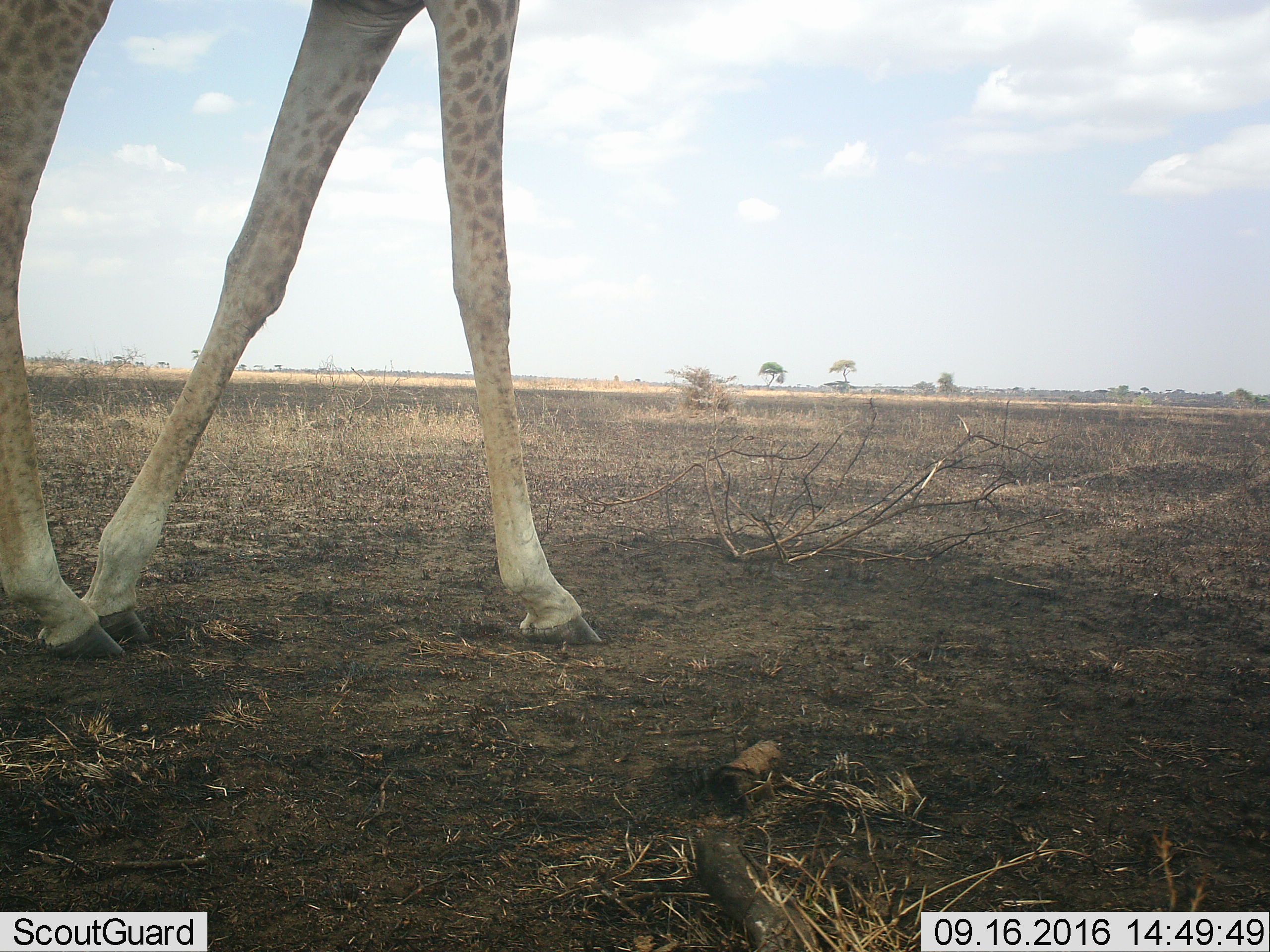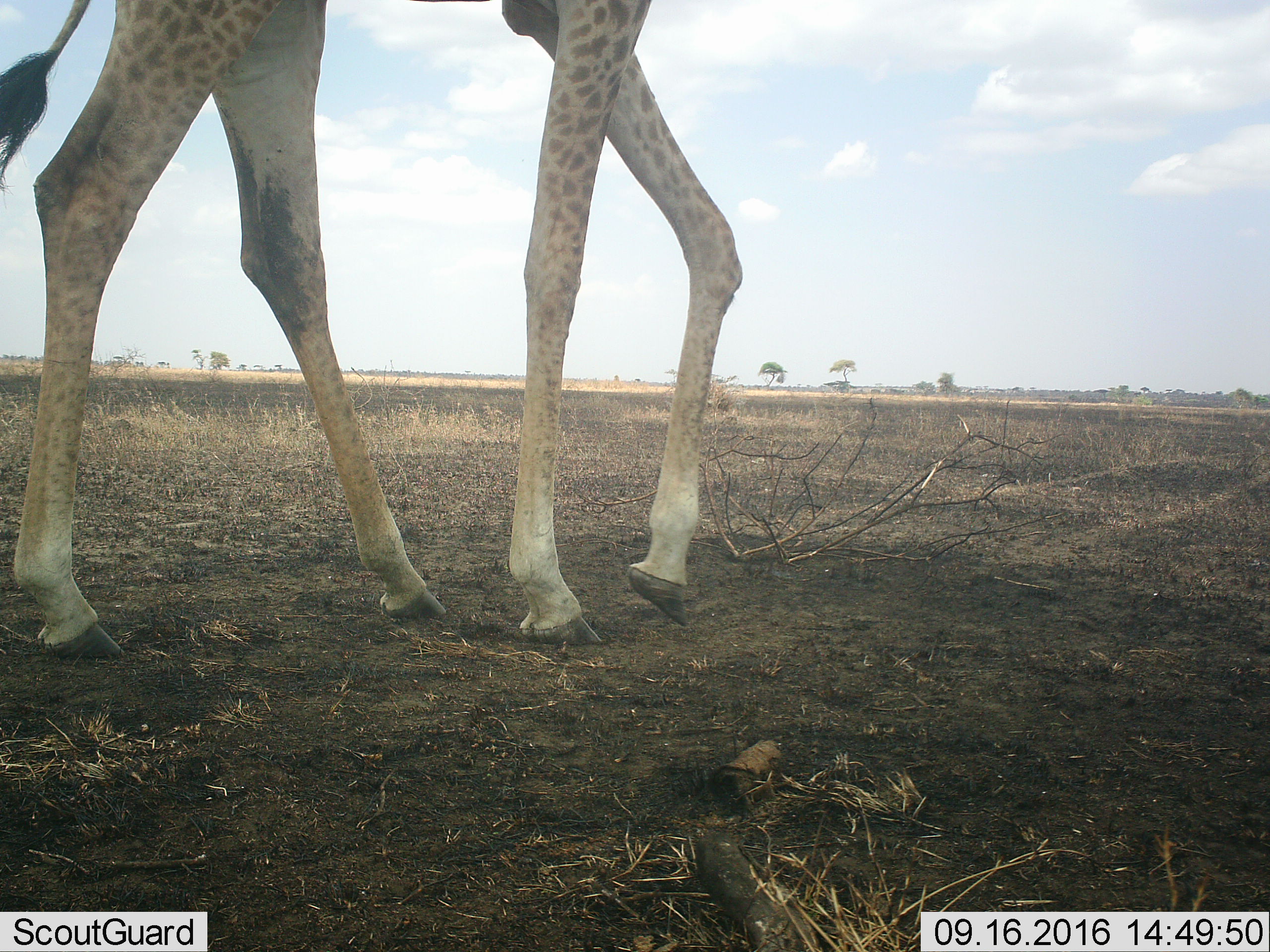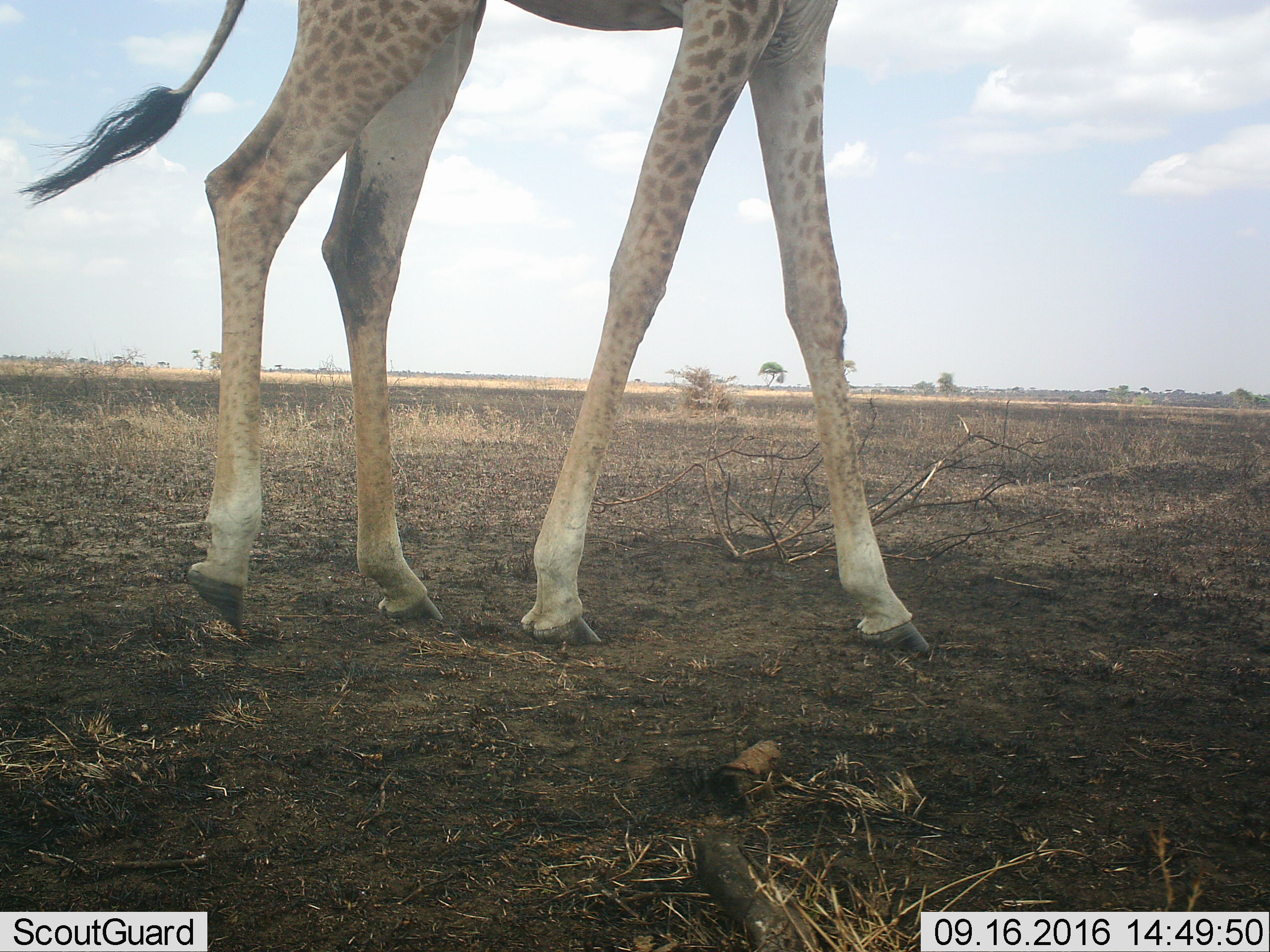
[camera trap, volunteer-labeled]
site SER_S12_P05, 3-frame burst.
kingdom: Animalia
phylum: Chordata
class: Mammalia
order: Artiodactyla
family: Giraffidae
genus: Giraffa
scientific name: Giraffa camelopardalis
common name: giraffe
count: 1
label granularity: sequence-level